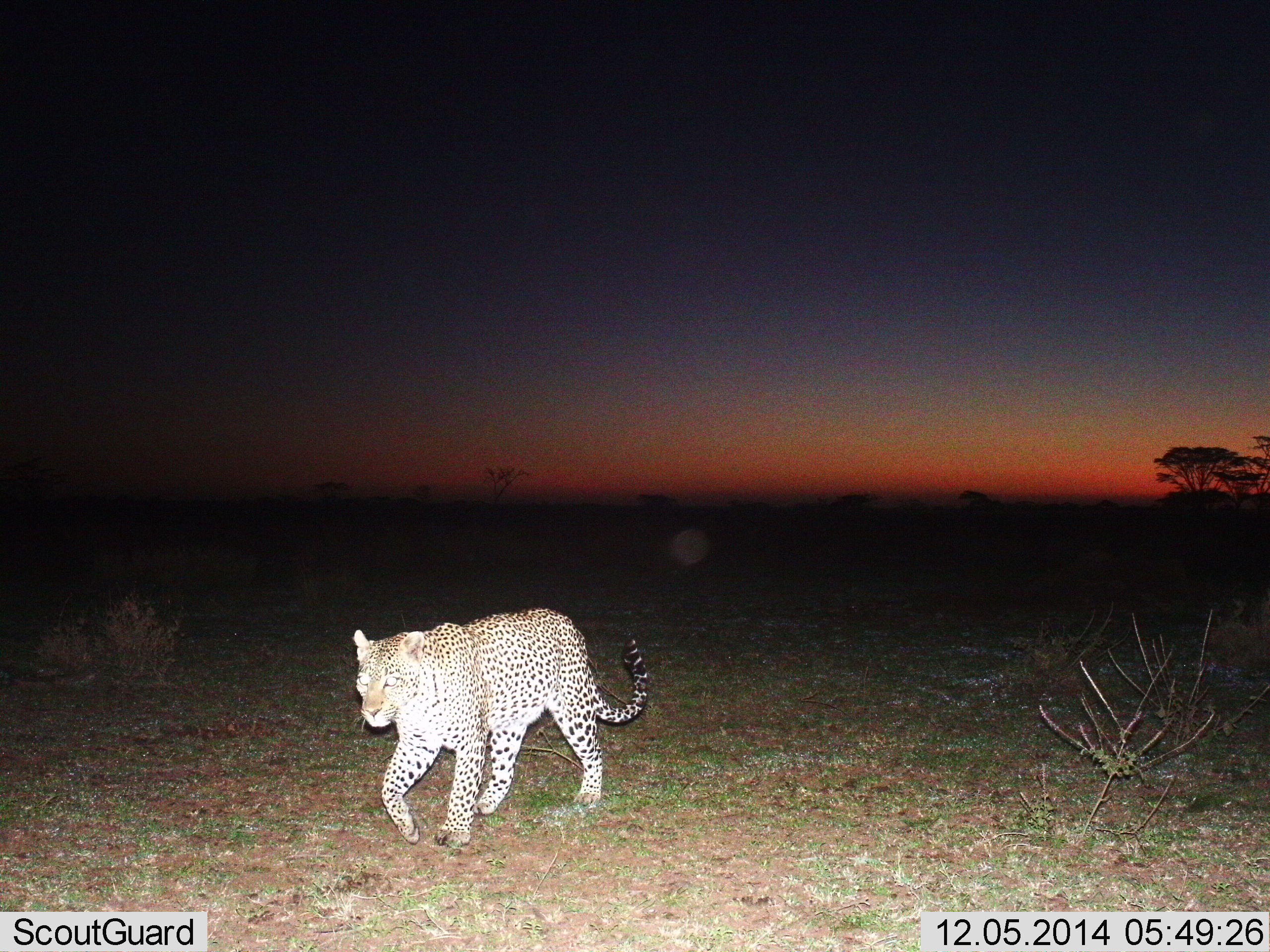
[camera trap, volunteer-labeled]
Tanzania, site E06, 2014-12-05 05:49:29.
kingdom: Animalia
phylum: Chordata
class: Mammalia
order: Carnivora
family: Felidae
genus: Panthera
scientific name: Panthera pardus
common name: leopard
Leopard (Panthera pardus), count 1. Behavior (volunteer vote fractions): standing 10%, resting 0%, moving 100%, interacting 0%. Young present (vote fraction): 0%. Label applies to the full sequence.